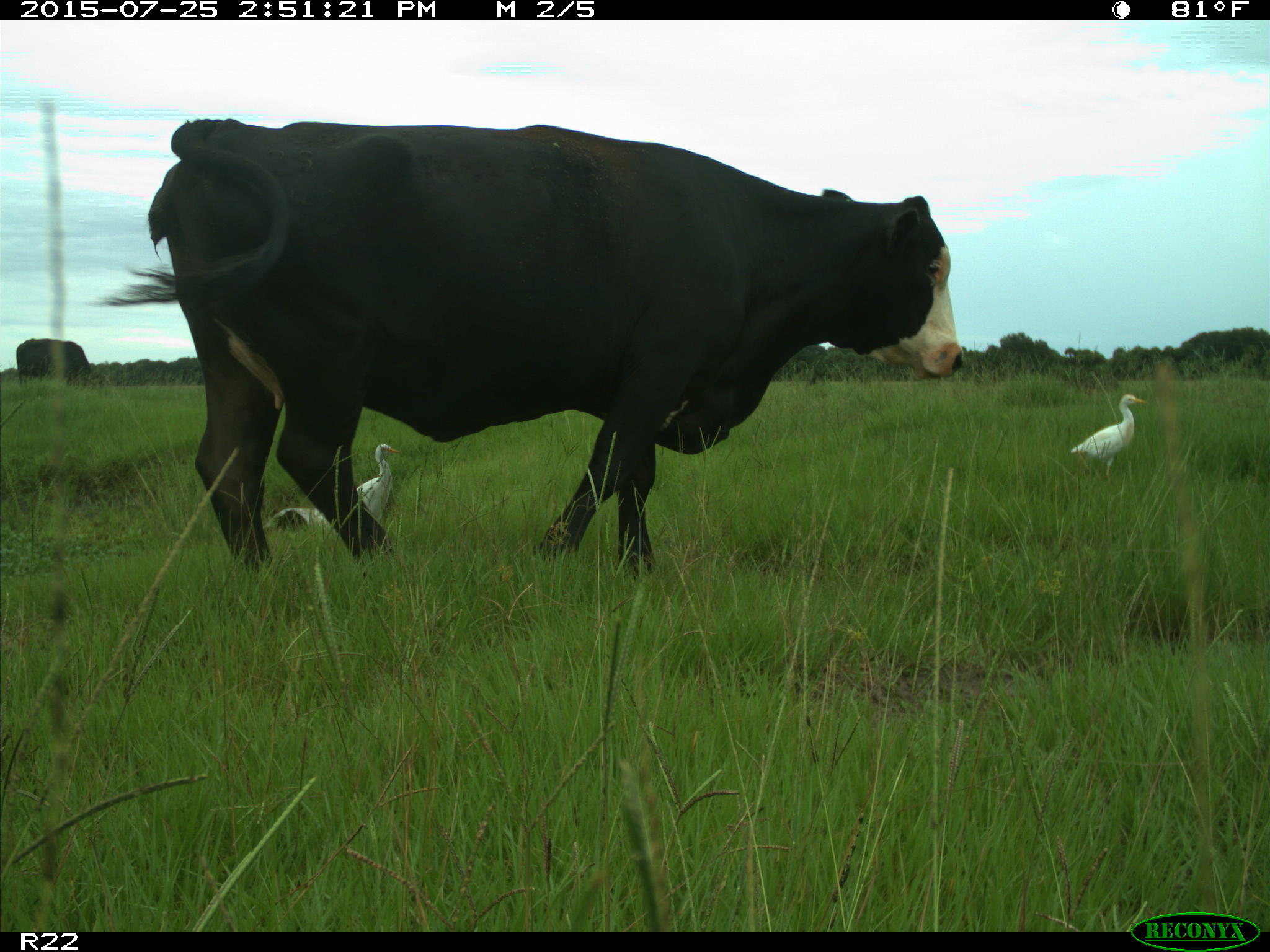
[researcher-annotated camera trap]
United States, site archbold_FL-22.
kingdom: Animalia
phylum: Chordata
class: Mammalia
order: Artiodactyla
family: Bovidae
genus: Bos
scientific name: Bos taurus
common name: domestic cow